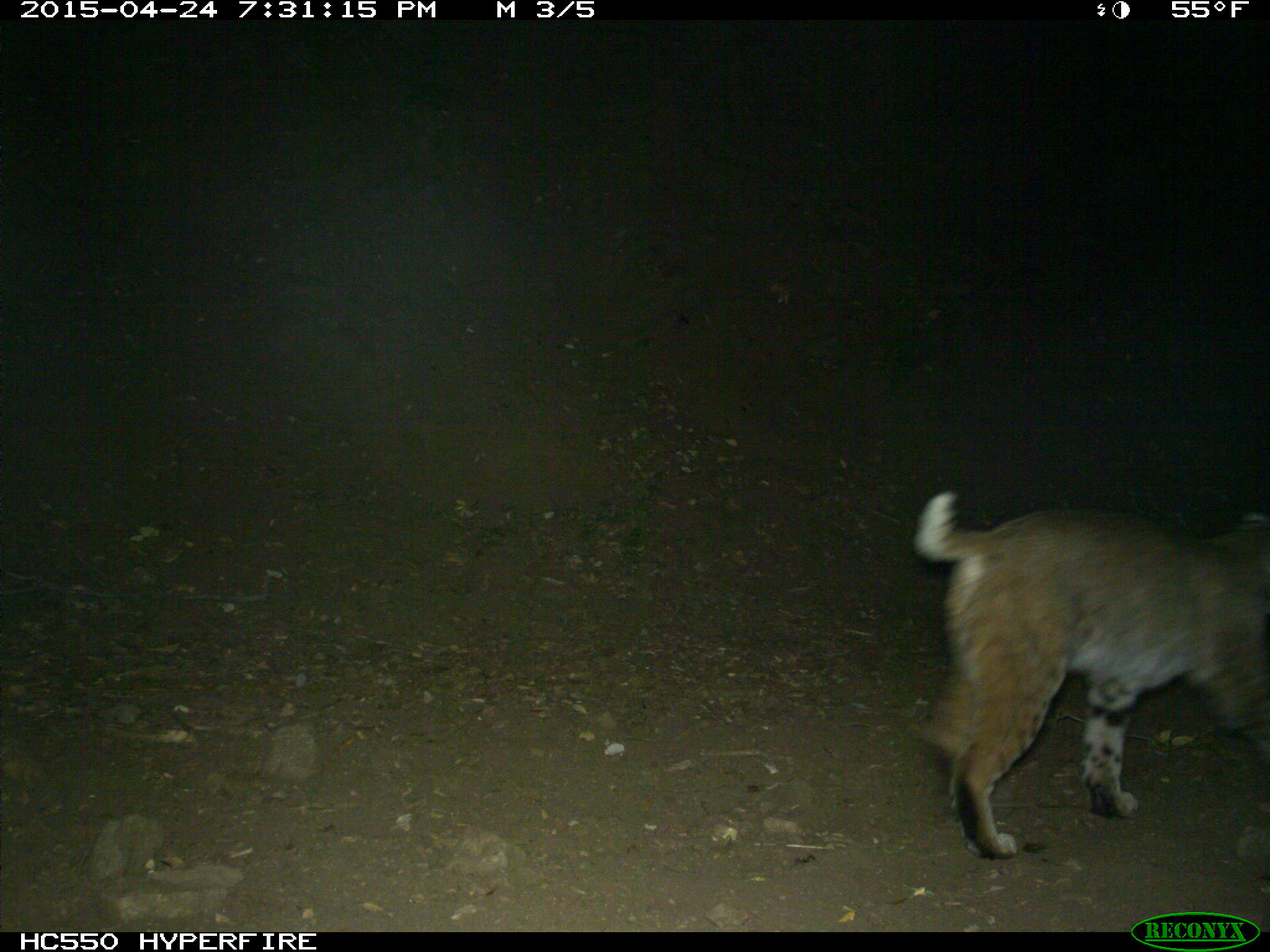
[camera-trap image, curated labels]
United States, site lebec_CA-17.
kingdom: Animalia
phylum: Chordata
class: Mammalia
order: Carnivora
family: Felidae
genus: Lynx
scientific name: Lynx rufus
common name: bobcat